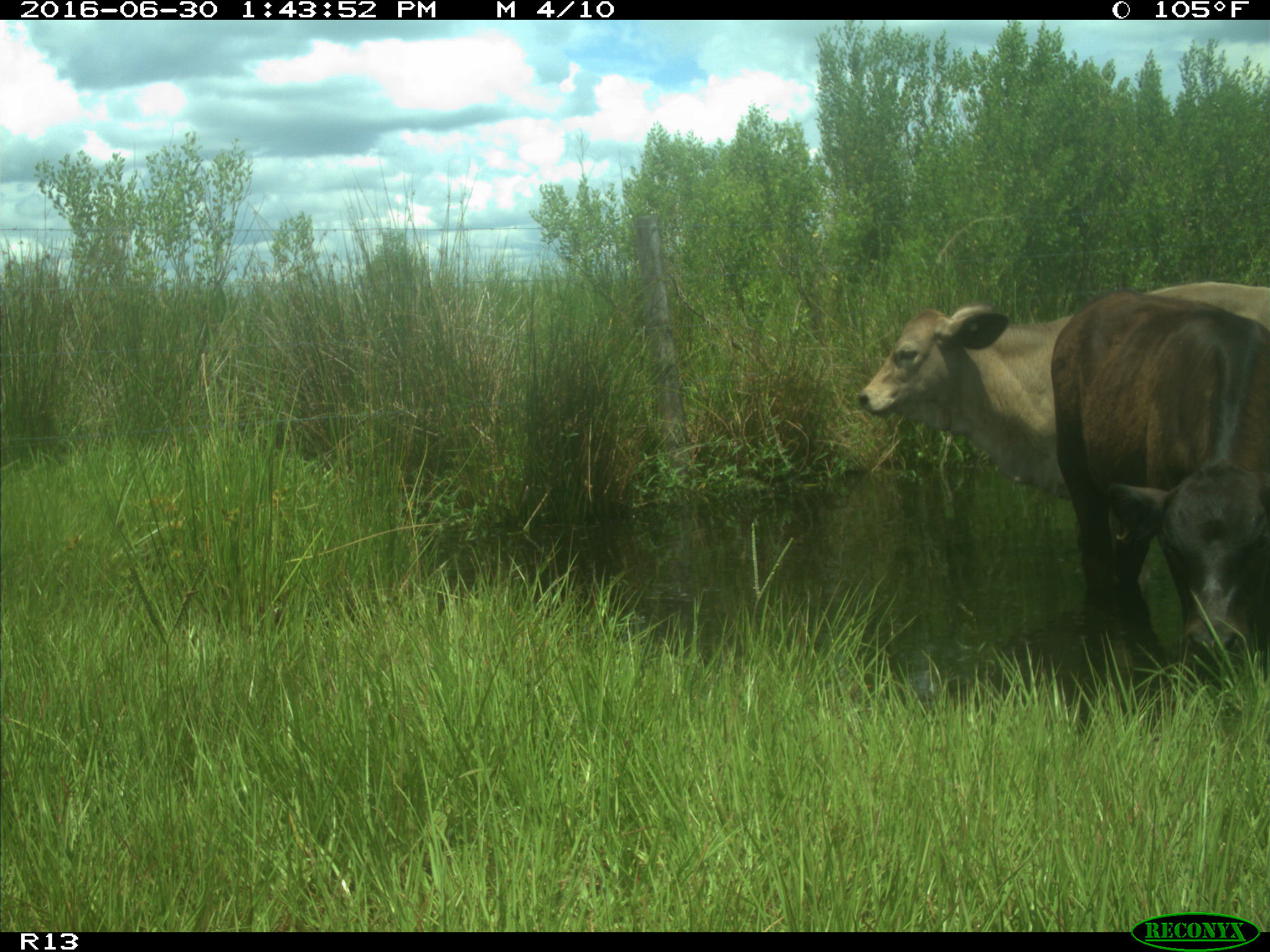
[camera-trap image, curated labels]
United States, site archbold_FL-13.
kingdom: Animalia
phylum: Chordata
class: Mammalia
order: Artiodactyla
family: Bovidae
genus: Bos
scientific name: Bos taurus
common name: domestic cow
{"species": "Bos taurus (domestic cow)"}